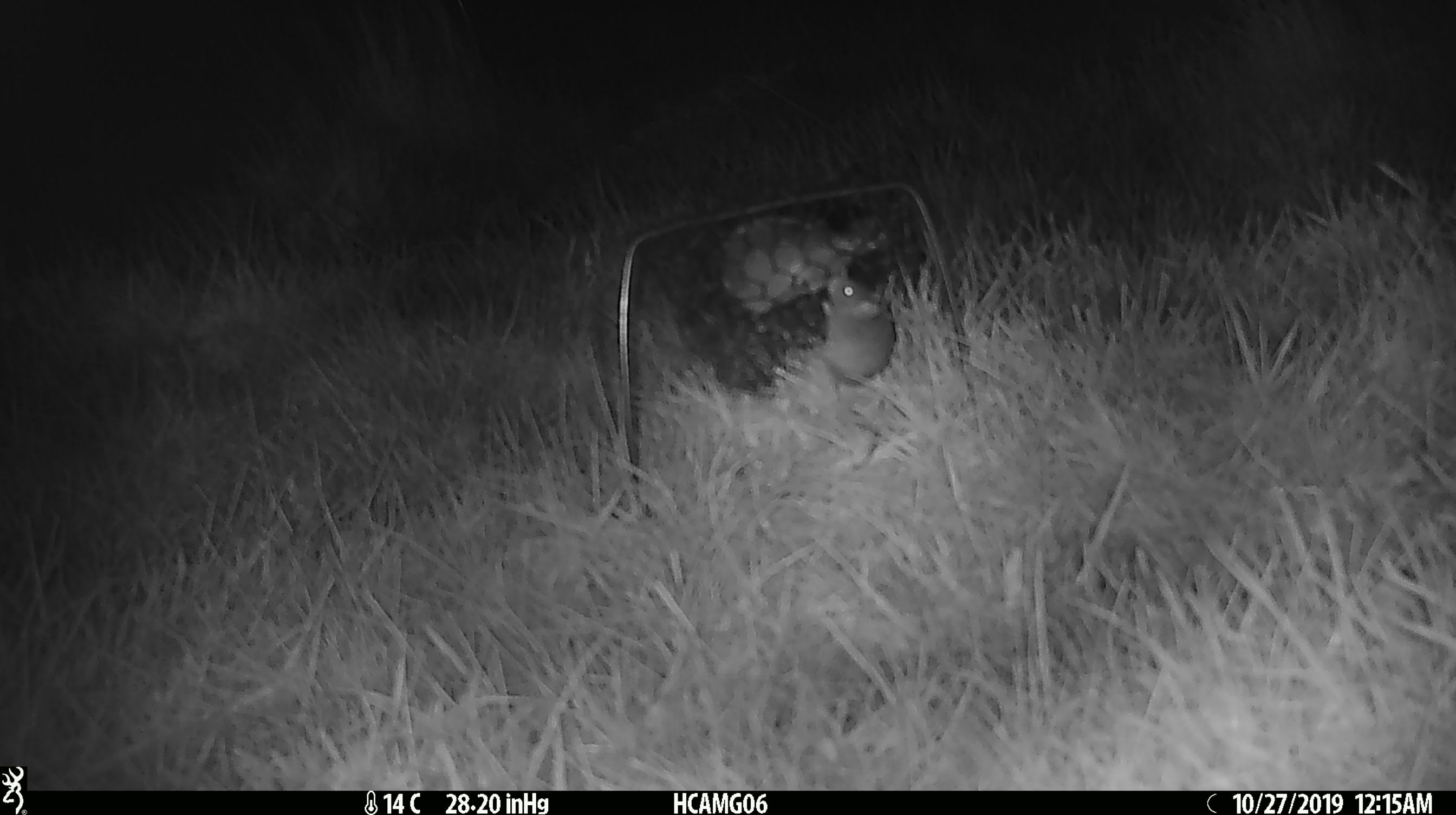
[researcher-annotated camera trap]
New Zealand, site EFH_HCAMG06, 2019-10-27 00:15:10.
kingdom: Animalia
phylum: Chordata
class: Mammalia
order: Rodentia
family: Muridae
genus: Mus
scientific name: Mus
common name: mouse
Mouse (Mus).